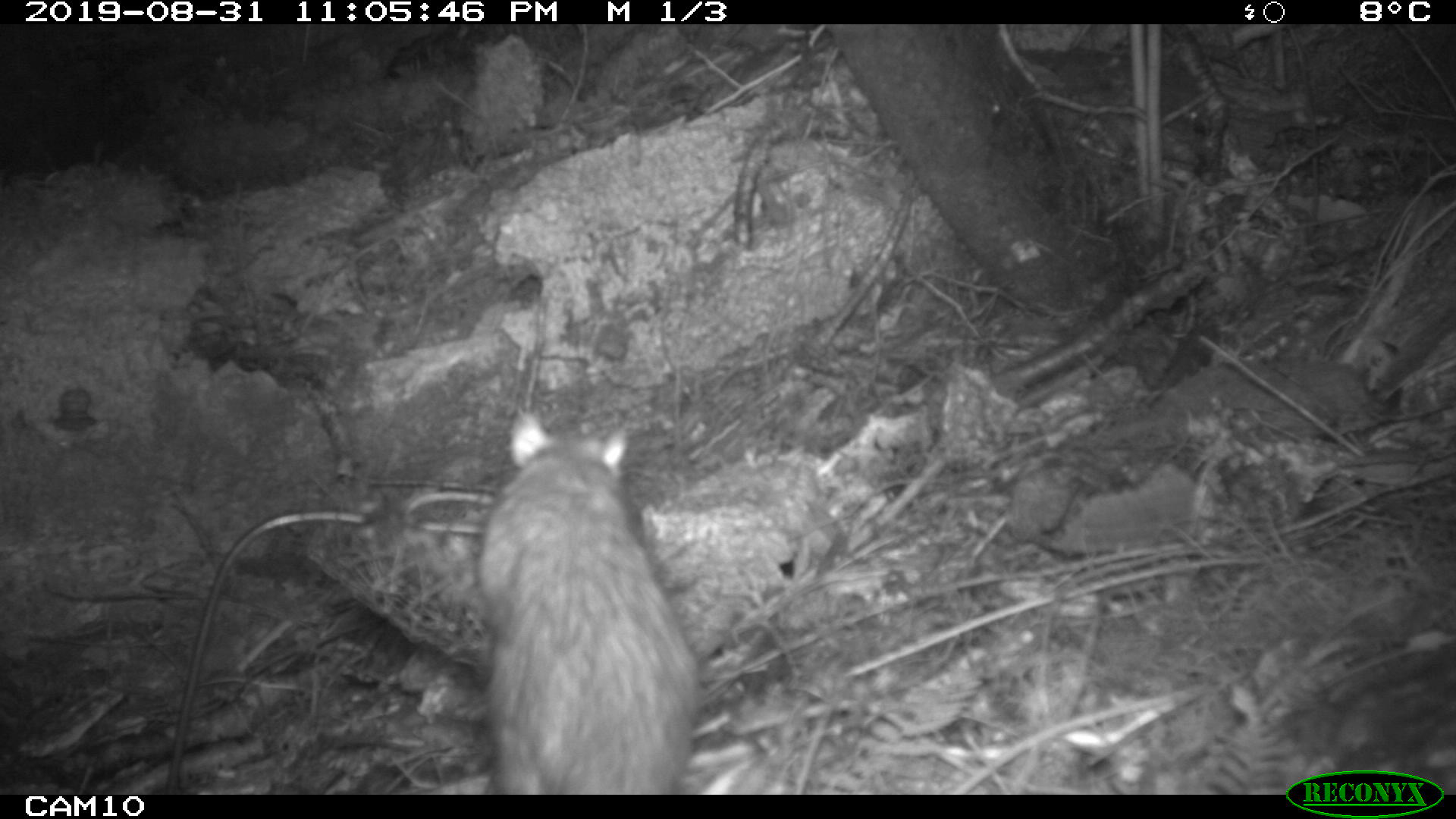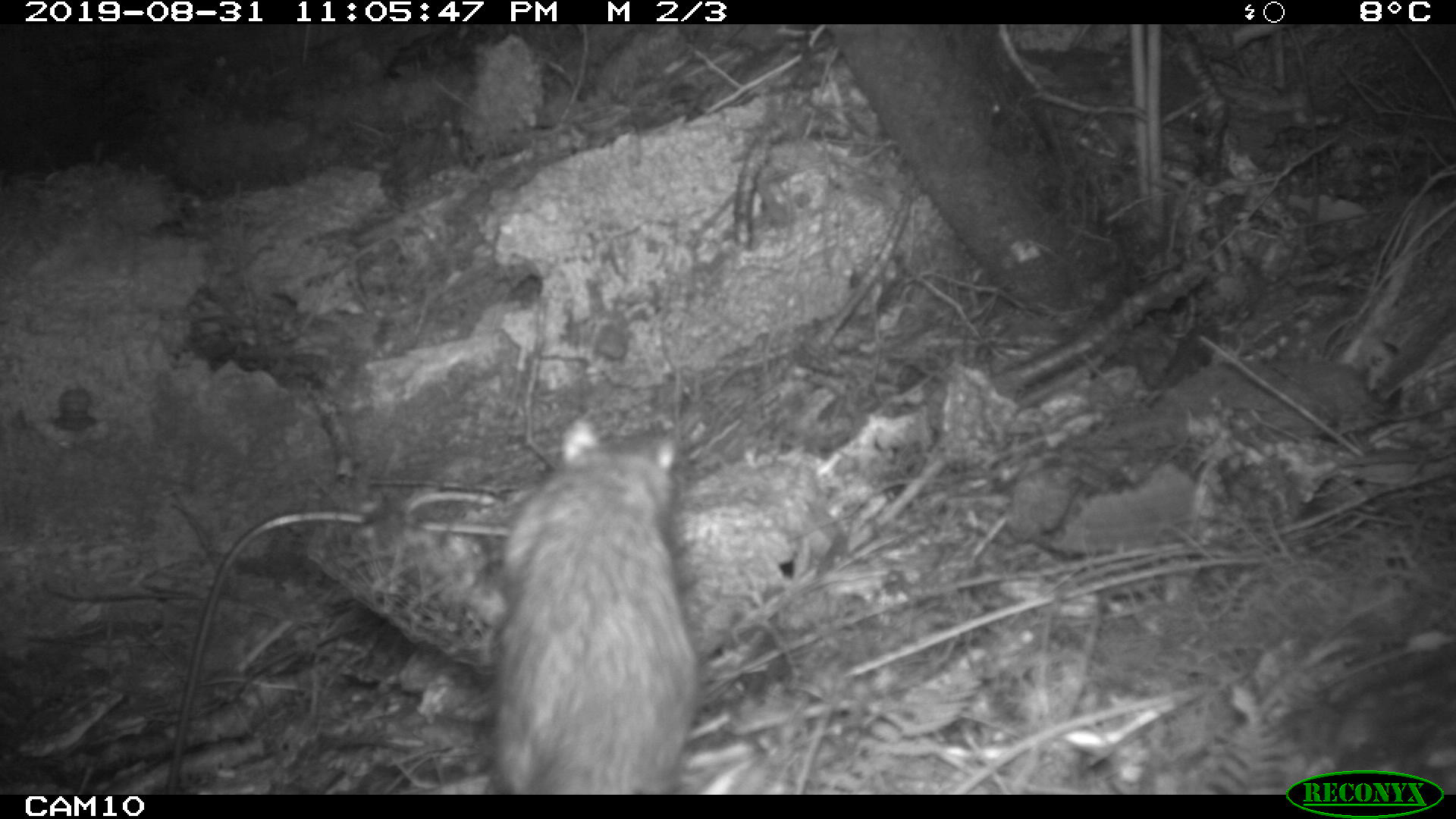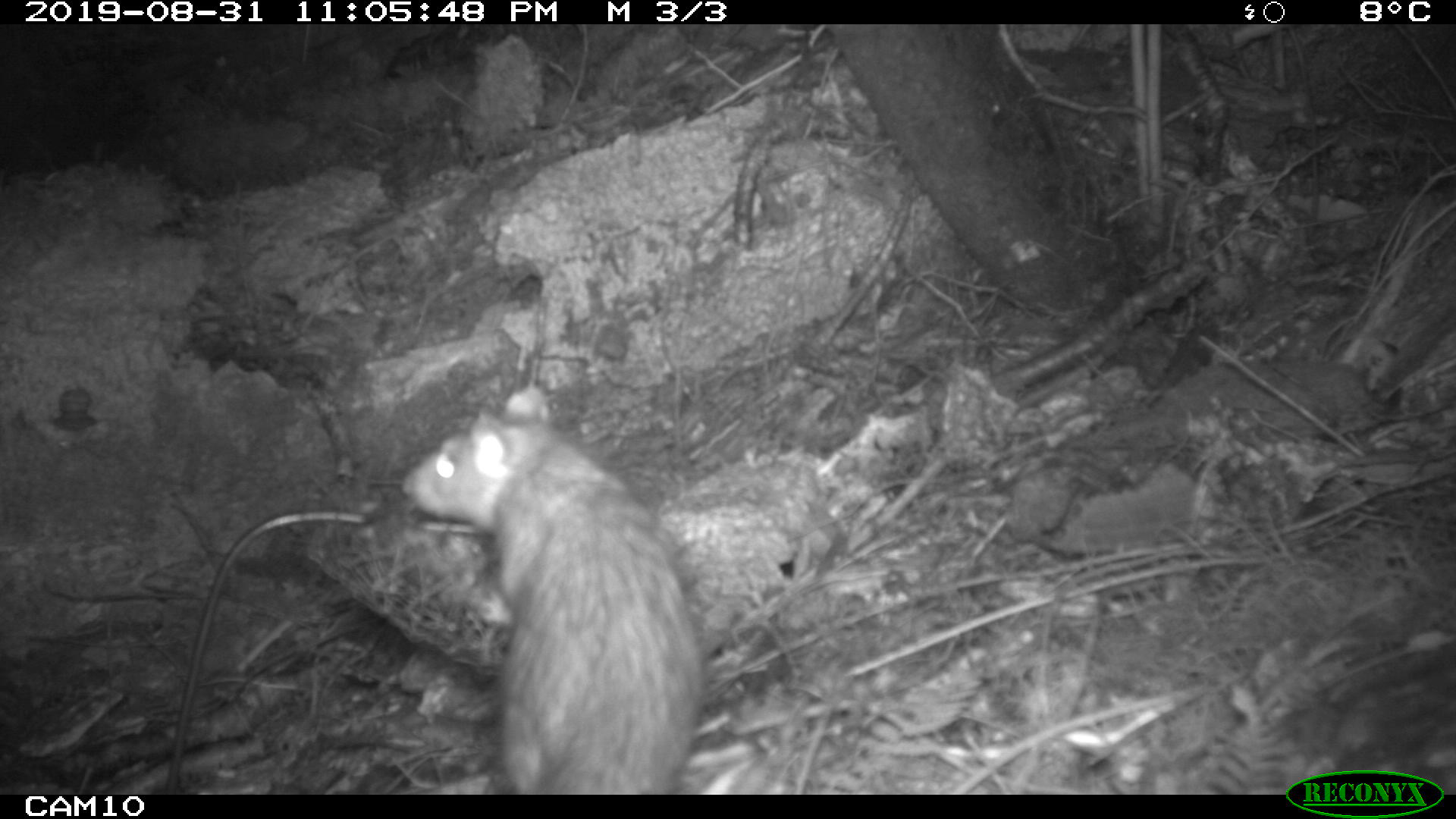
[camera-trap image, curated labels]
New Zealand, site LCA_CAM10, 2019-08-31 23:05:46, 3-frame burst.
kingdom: Animalia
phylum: Chordata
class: Mammalia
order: Rodentia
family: Muridae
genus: Rattus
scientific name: Rattus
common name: rat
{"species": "rat (Rattus)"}